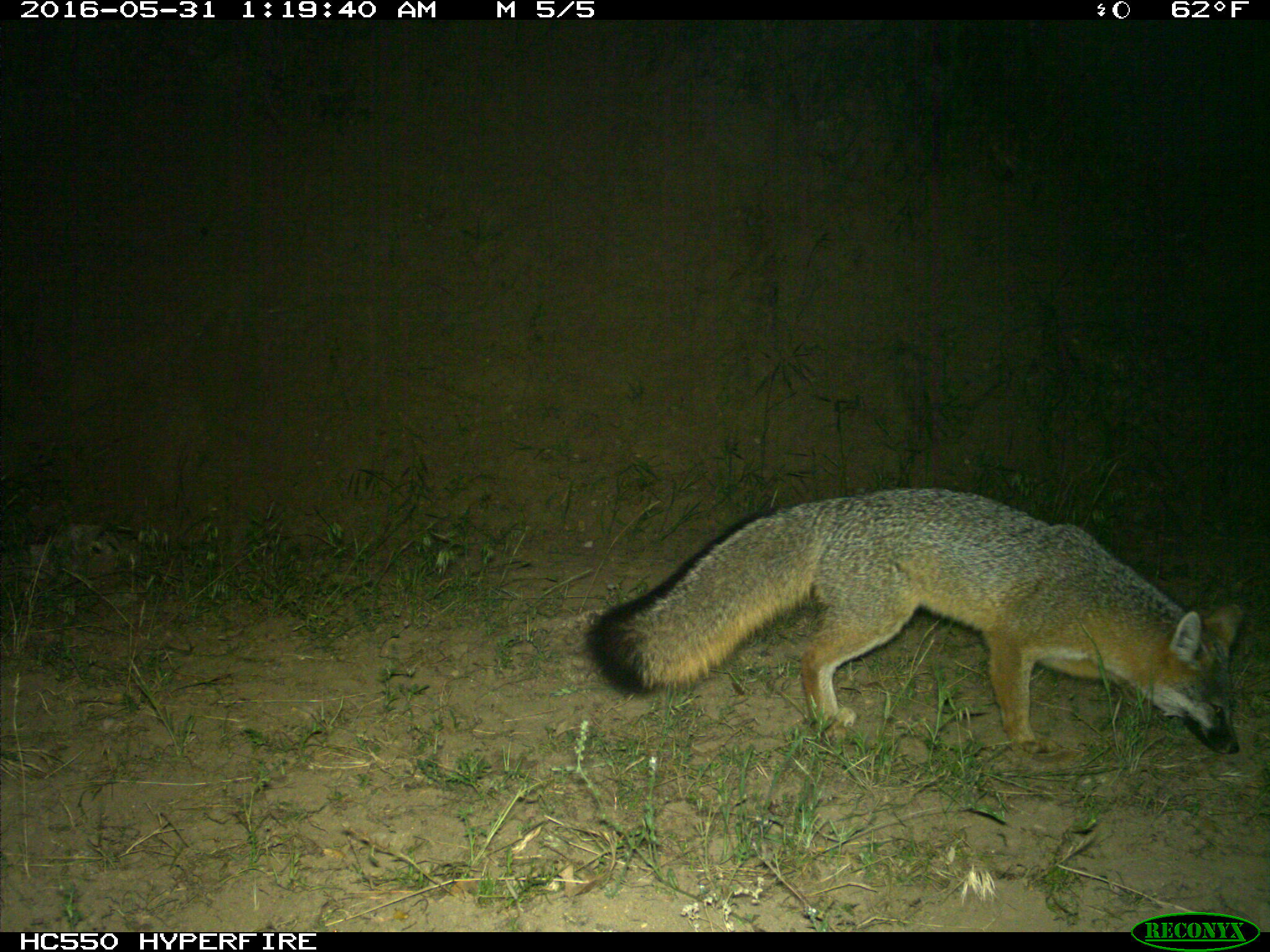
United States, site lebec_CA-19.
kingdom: Animalia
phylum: Chordata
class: Mammalia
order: Carnivora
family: Canidae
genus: Urocyon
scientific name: Urocyon cinereoargenteus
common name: gray fox